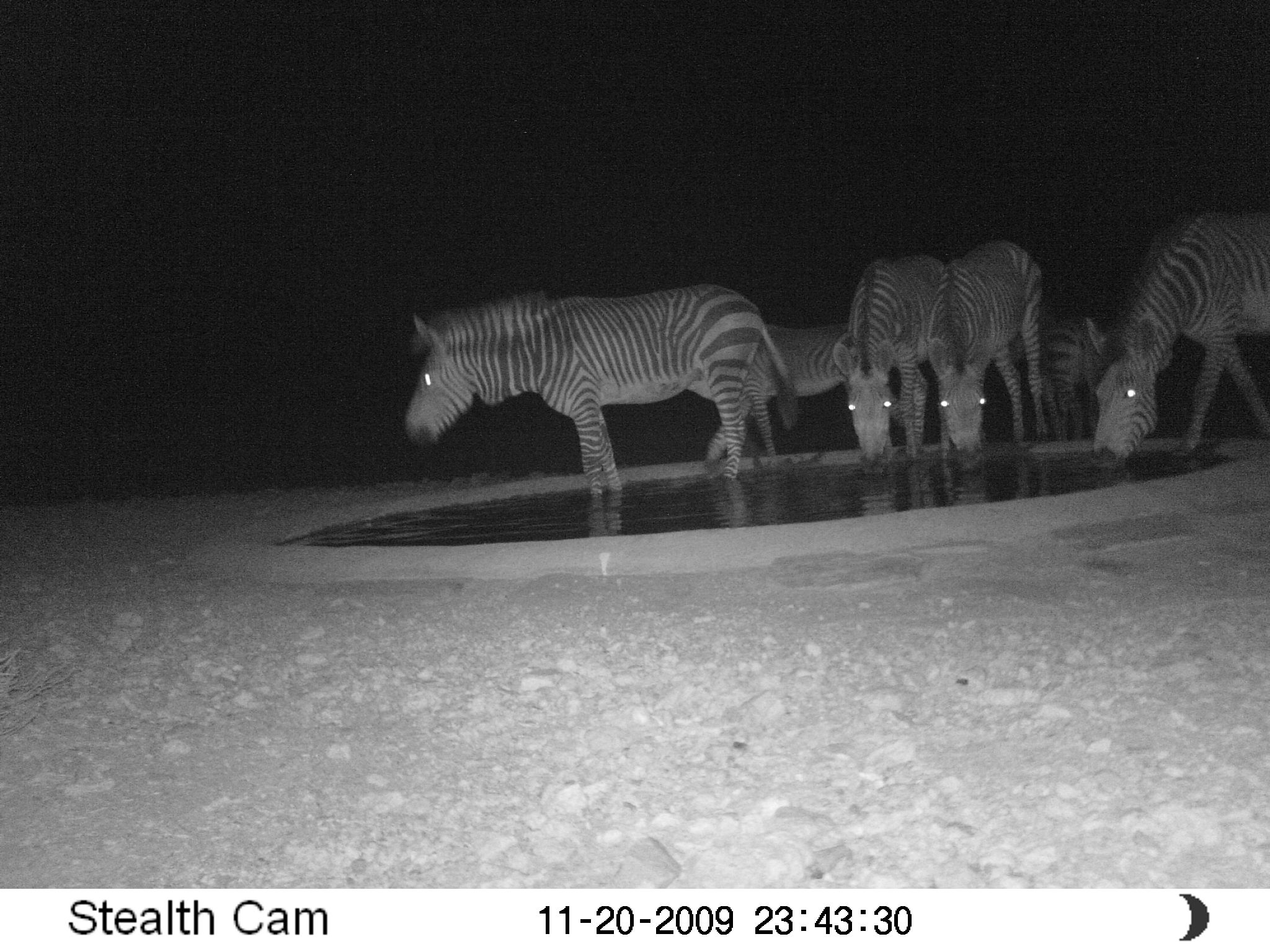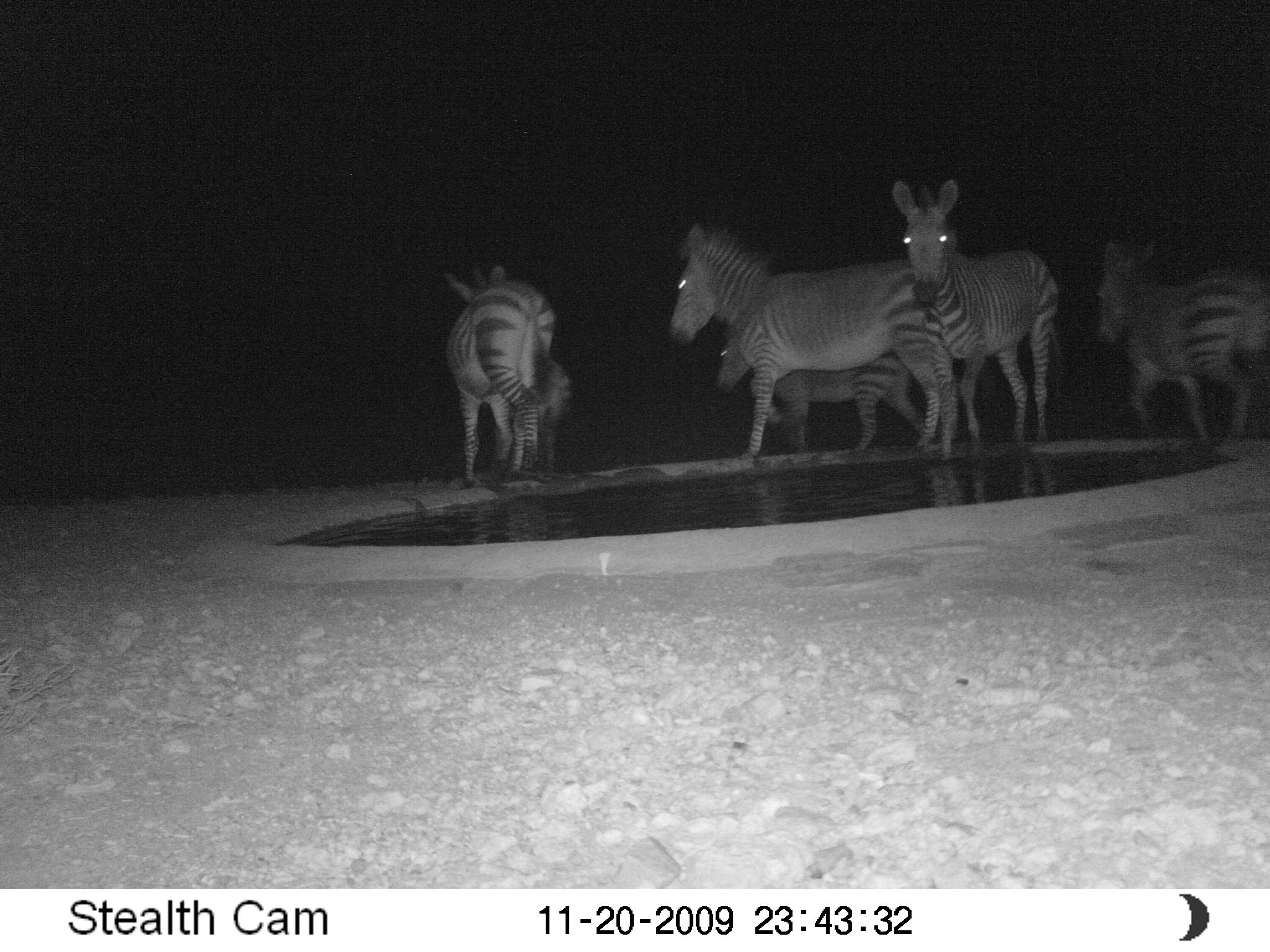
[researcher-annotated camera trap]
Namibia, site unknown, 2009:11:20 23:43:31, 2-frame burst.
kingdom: Animalia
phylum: Chordata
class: Mammalia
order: Perissodactyla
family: Equidae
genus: Equus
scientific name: Equus zebra hartmannae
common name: hartmann's mountain zebra